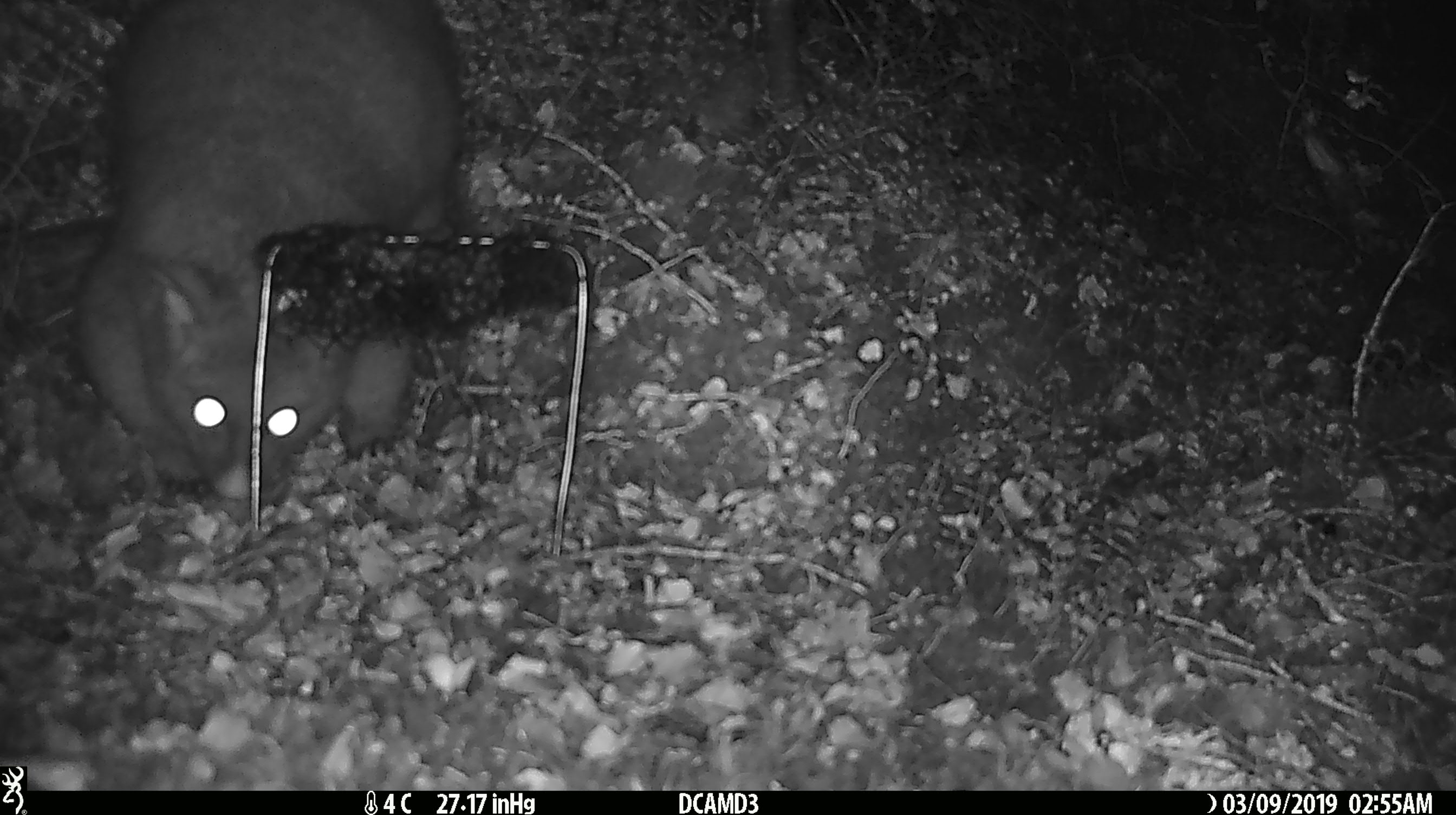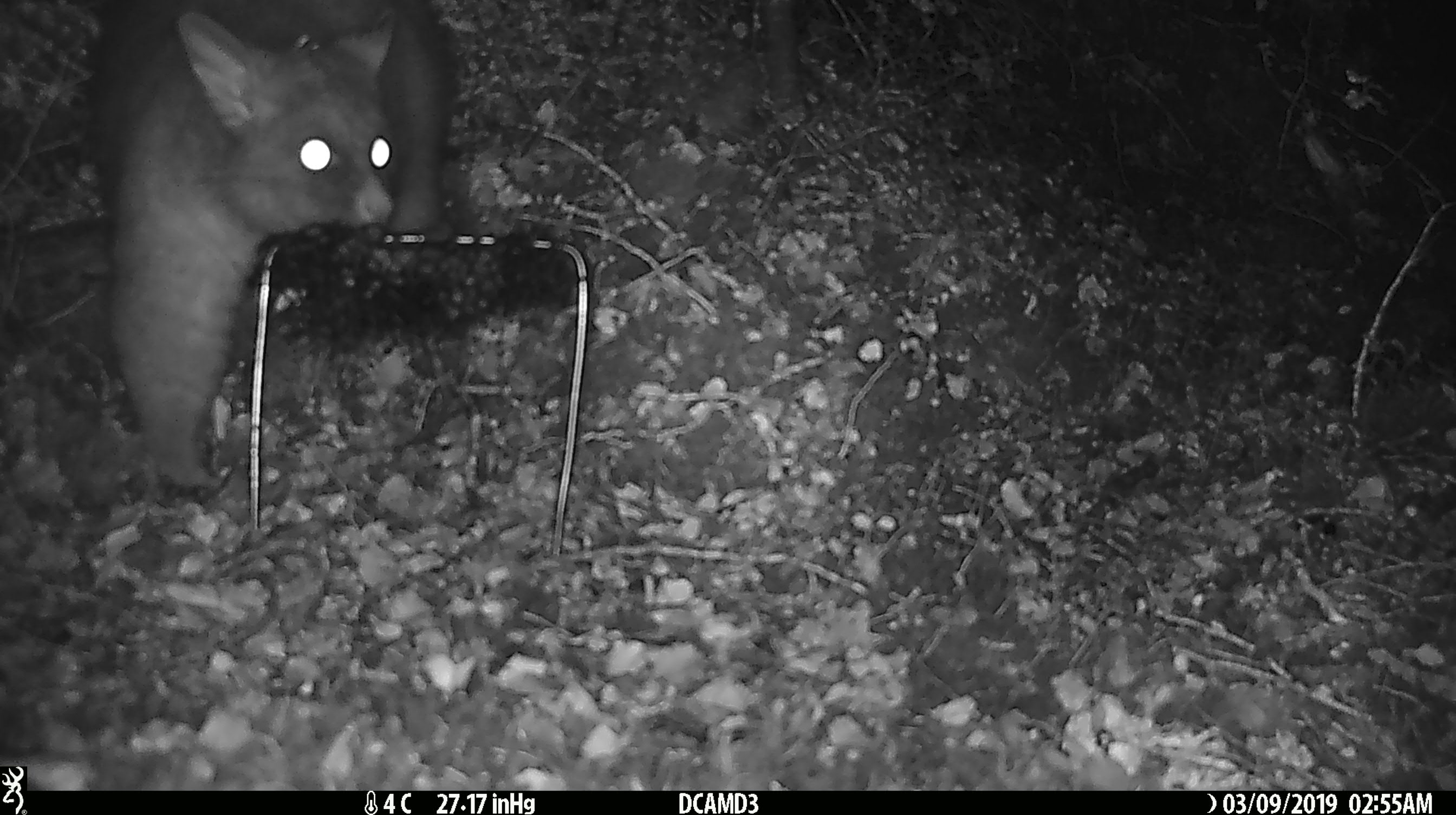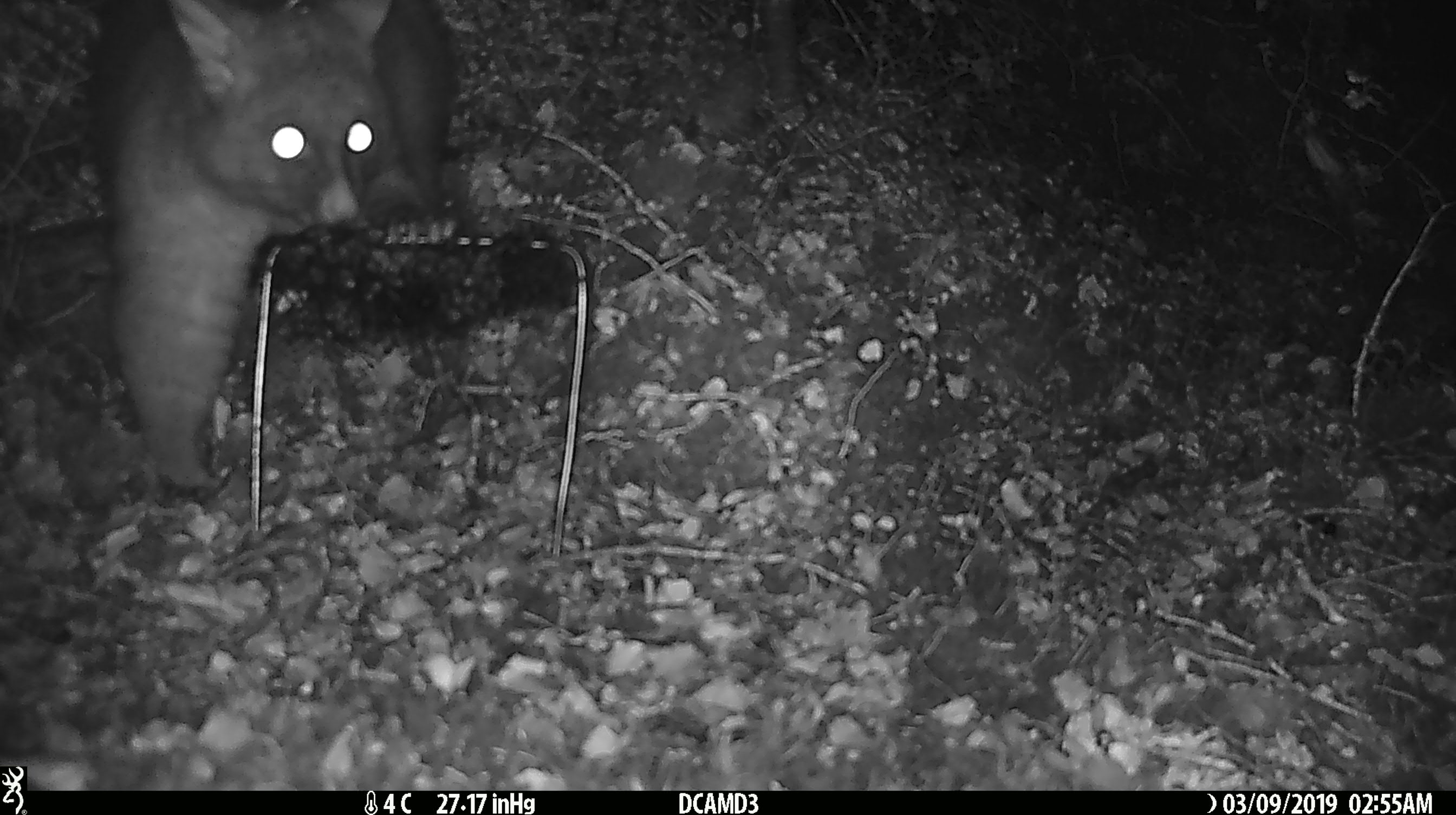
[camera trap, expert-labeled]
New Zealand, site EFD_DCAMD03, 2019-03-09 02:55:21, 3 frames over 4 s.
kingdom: Animalia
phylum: Chordata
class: Mammalia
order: Diprotodontia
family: Phalangeridae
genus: Trichosurus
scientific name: Trichosurus vulpecula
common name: common brushtail possum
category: possum